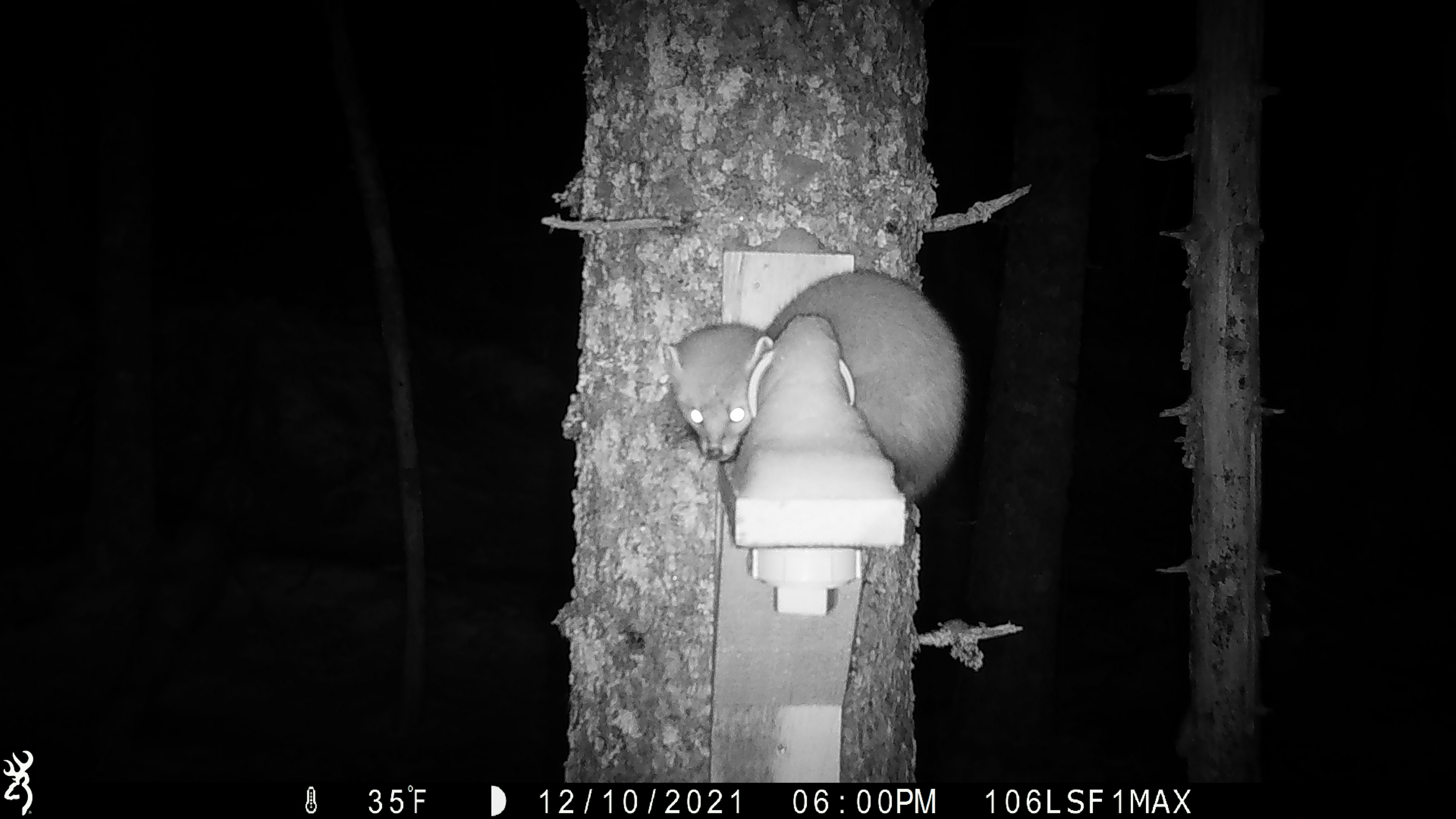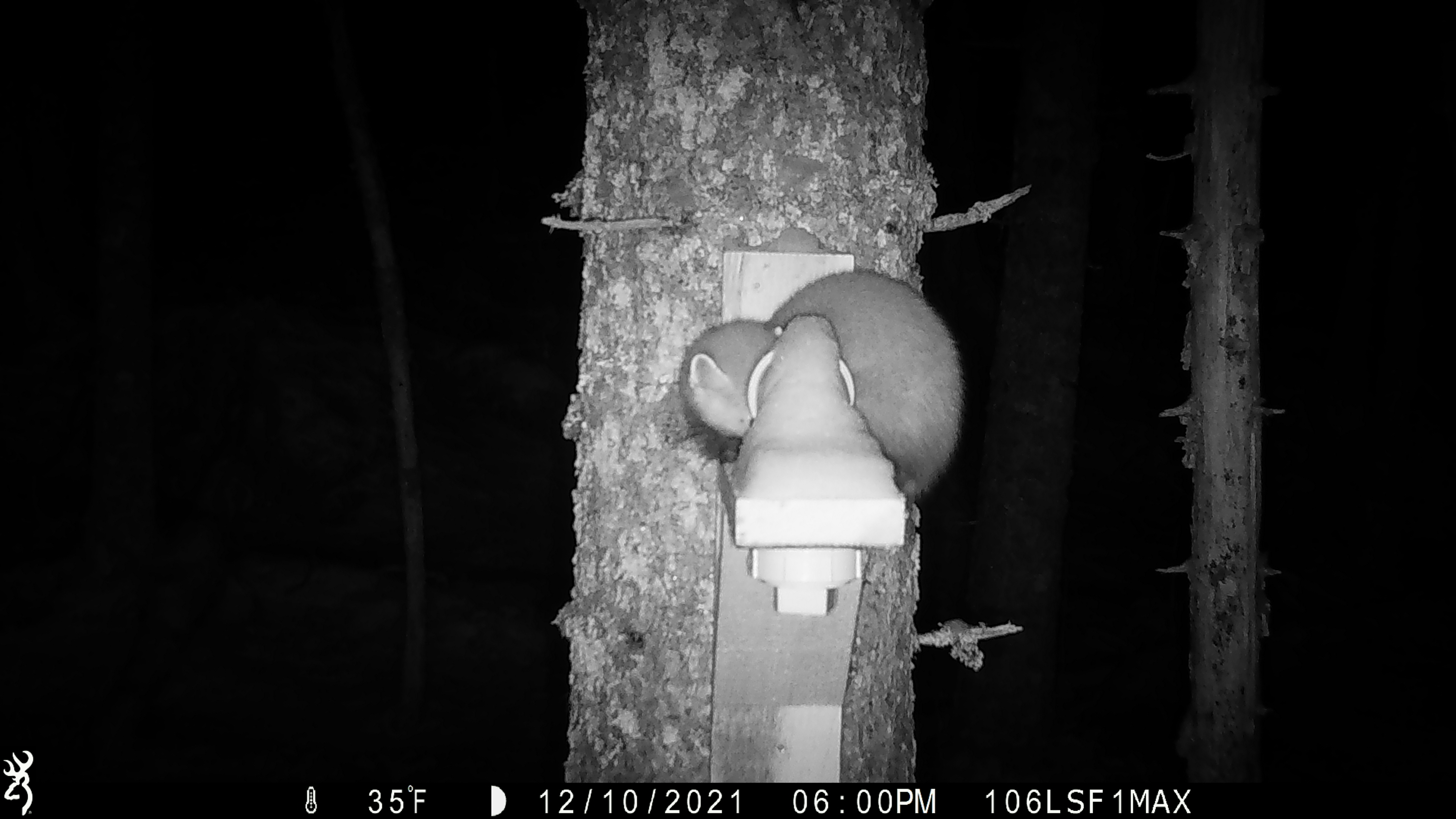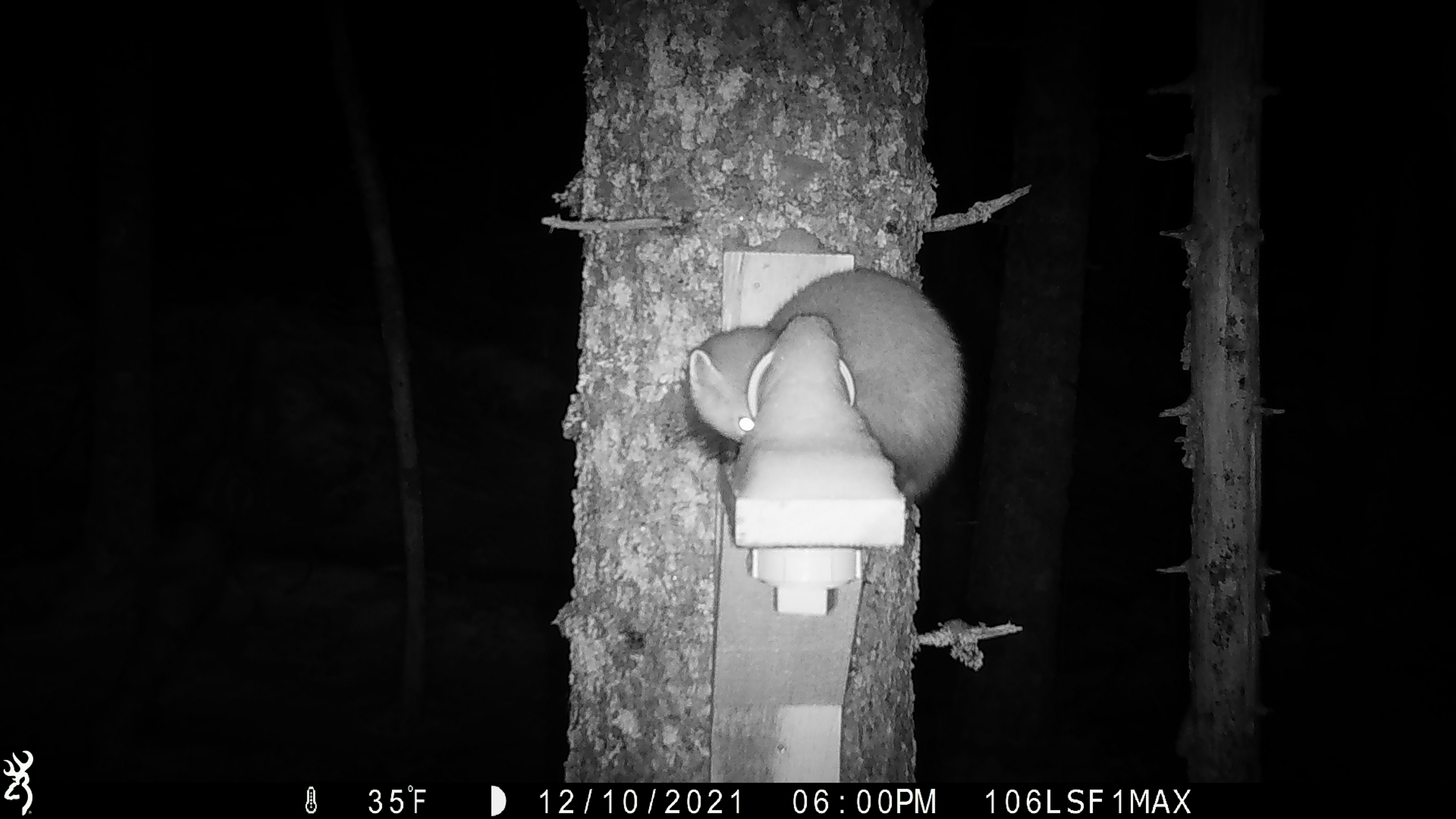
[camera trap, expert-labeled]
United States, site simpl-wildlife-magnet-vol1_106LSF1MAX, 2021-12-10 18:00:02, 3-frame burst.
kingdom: Animalia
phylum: Chordata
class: Mammalia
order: Carnivora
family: Mustelidae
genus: Martes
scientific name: Martes americana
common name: american marten